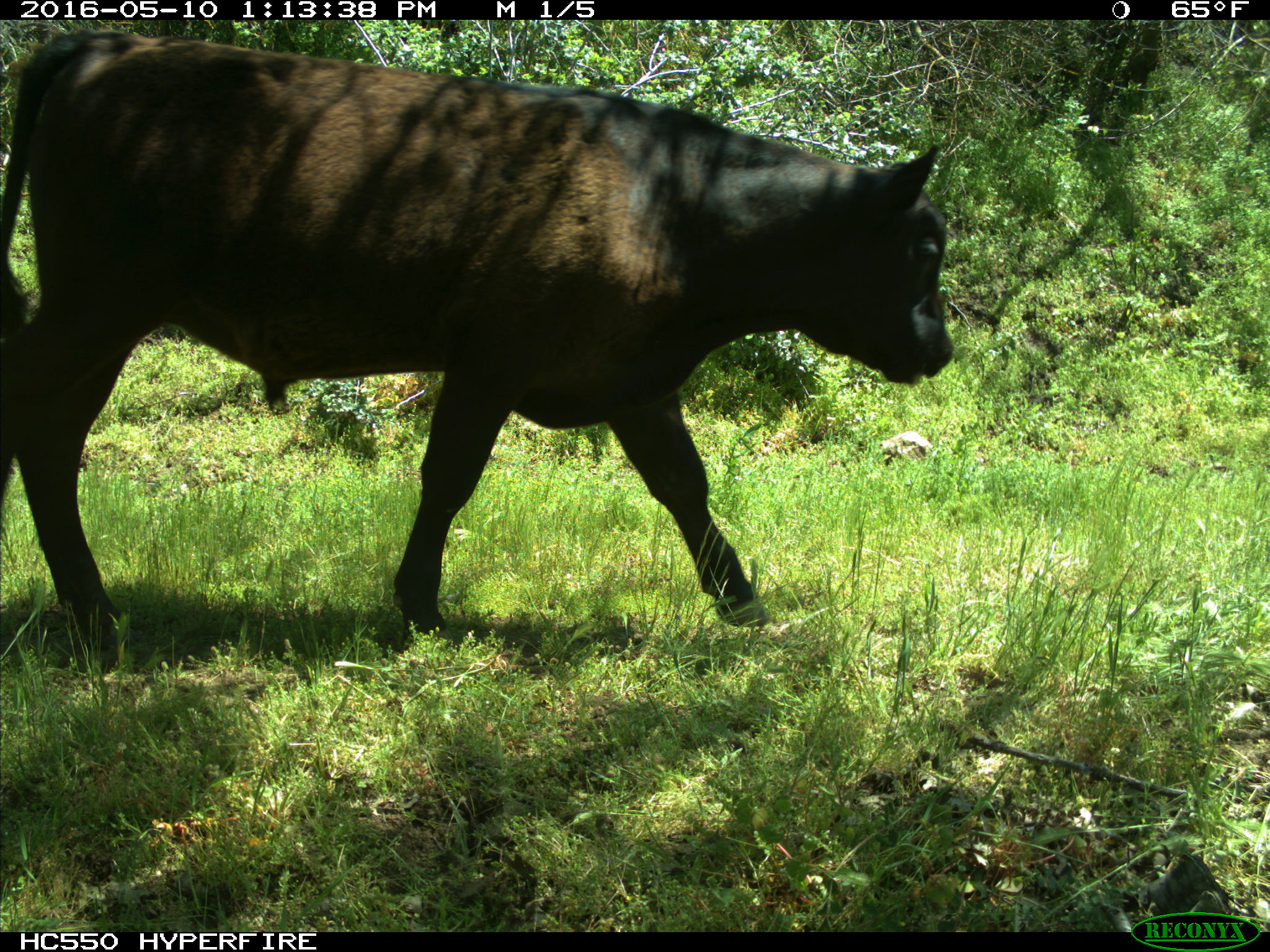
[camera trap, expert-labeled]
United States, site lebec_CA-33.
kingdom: Animalia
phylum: Chordata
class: Mammalia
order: Artiodactyla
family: Bovidae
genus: Bos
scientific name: Bos taurus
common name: domestic cow